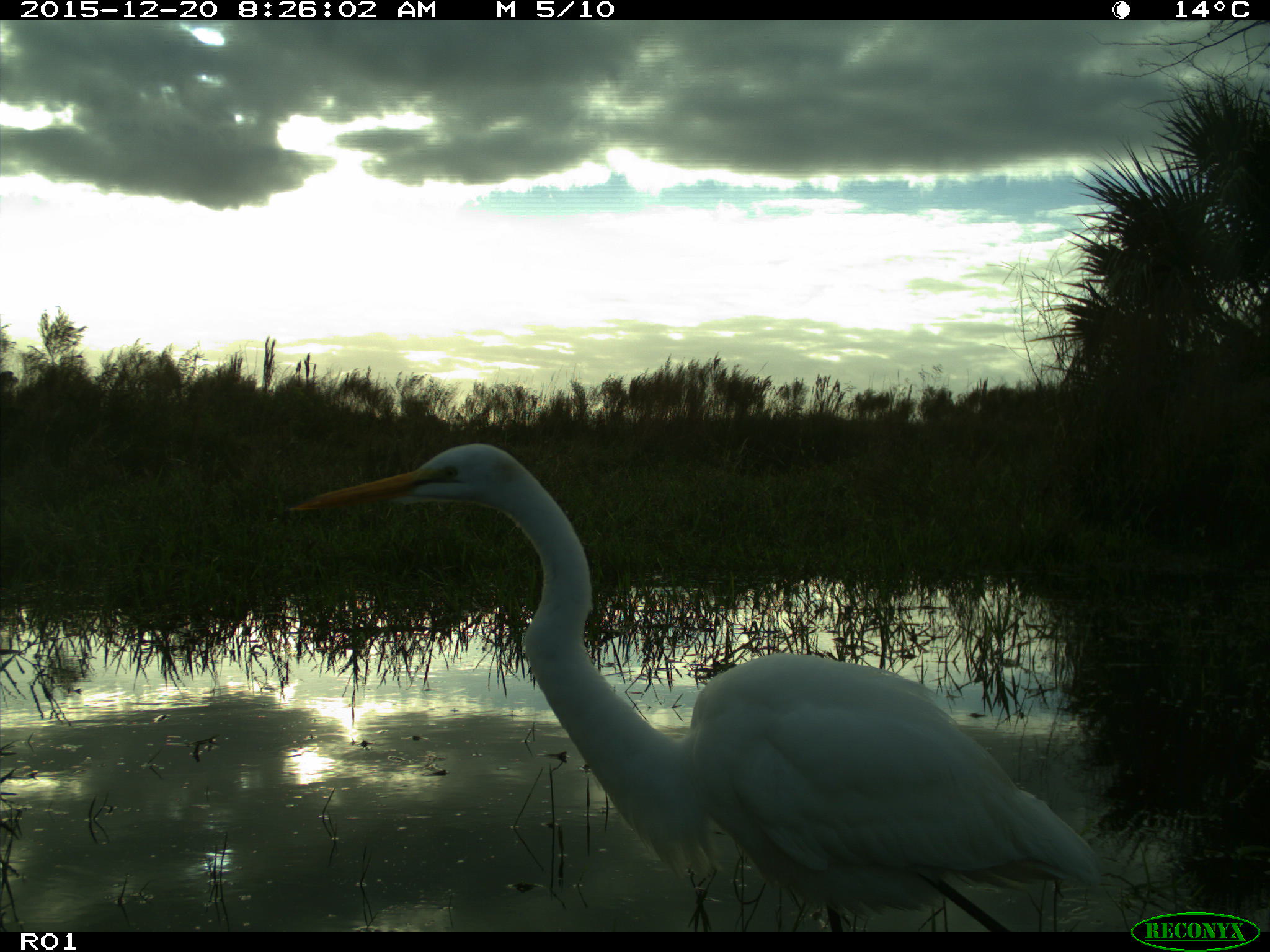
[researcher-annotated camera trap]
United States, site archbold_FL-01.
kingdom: Animalia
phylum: Chordata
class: Aves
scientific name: Aves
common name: birds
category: unidentified bird